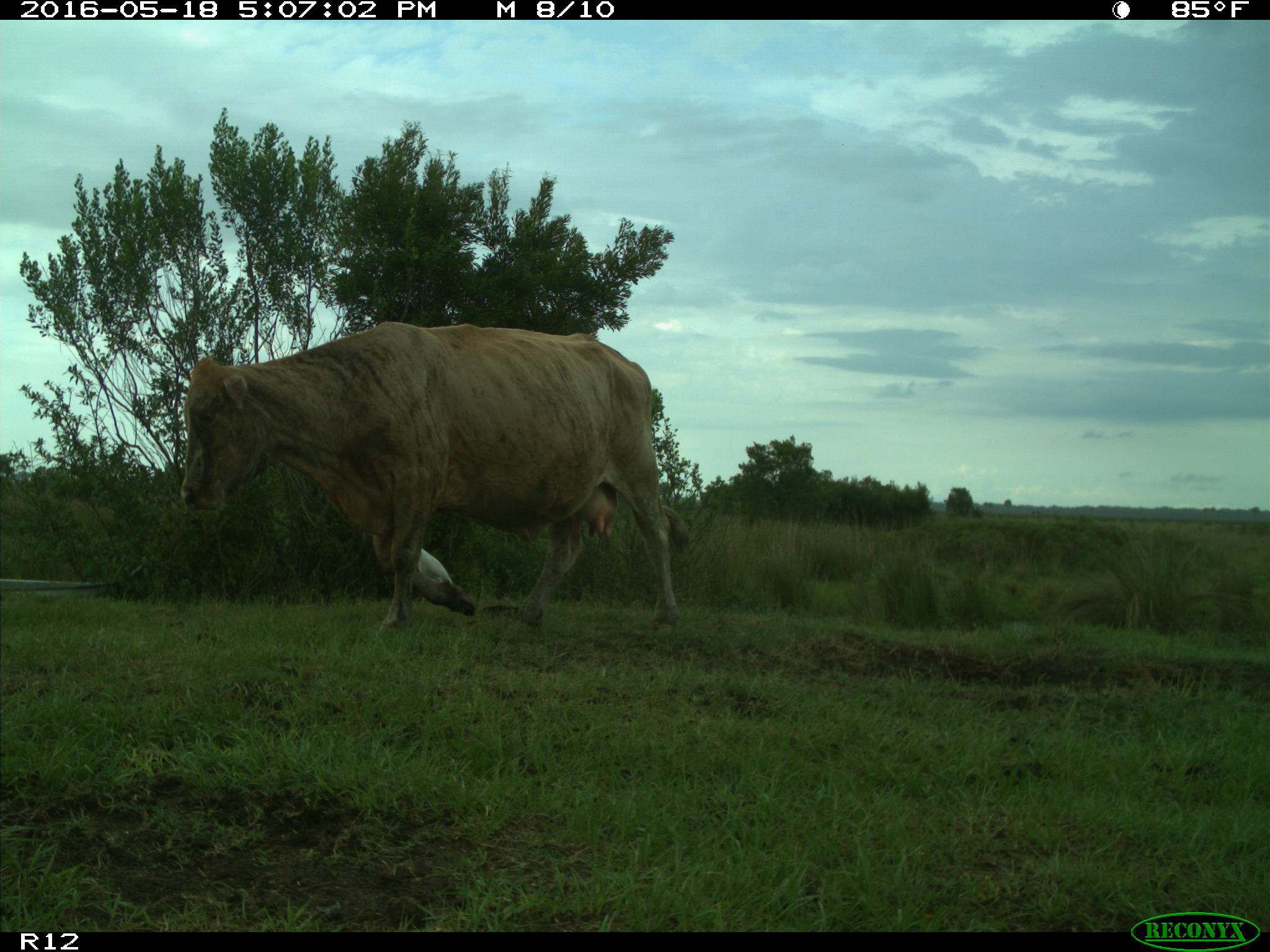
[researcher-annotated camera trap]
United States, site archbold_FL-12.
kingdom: Animalia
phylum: Chordata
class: Mammalia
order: Artiodactyla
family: Bovidae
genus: Bos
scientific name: Bos taurus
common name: domestic cow